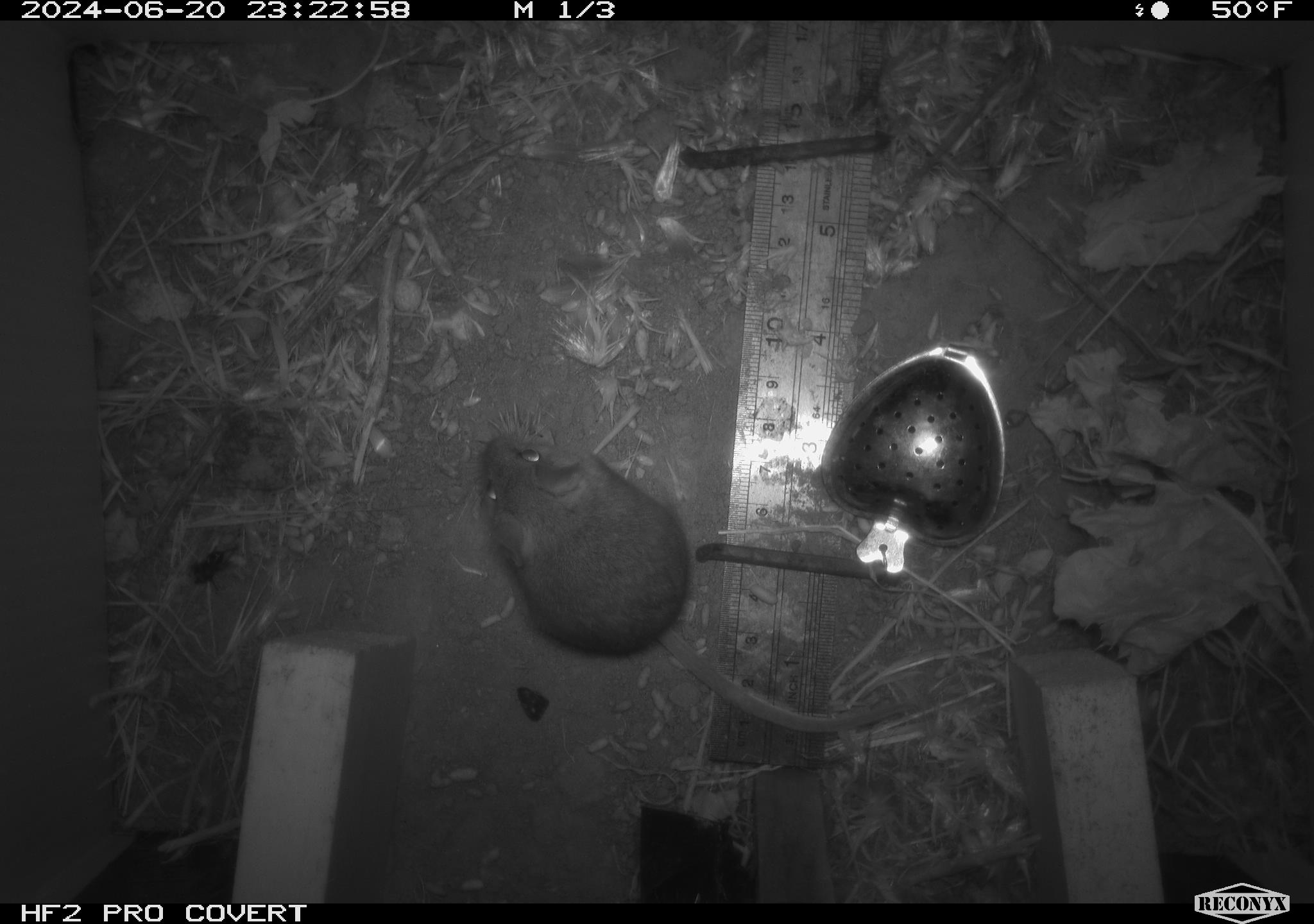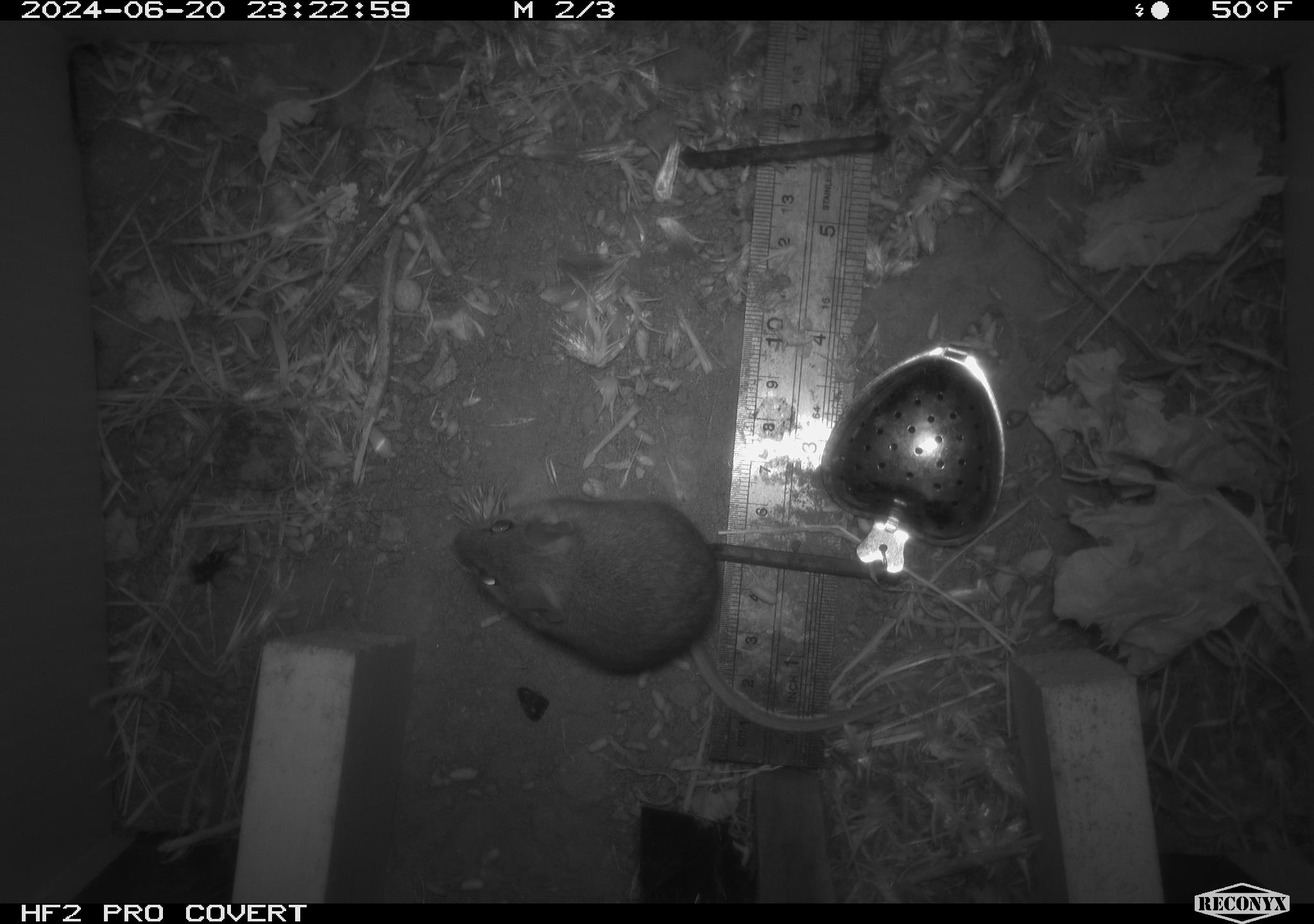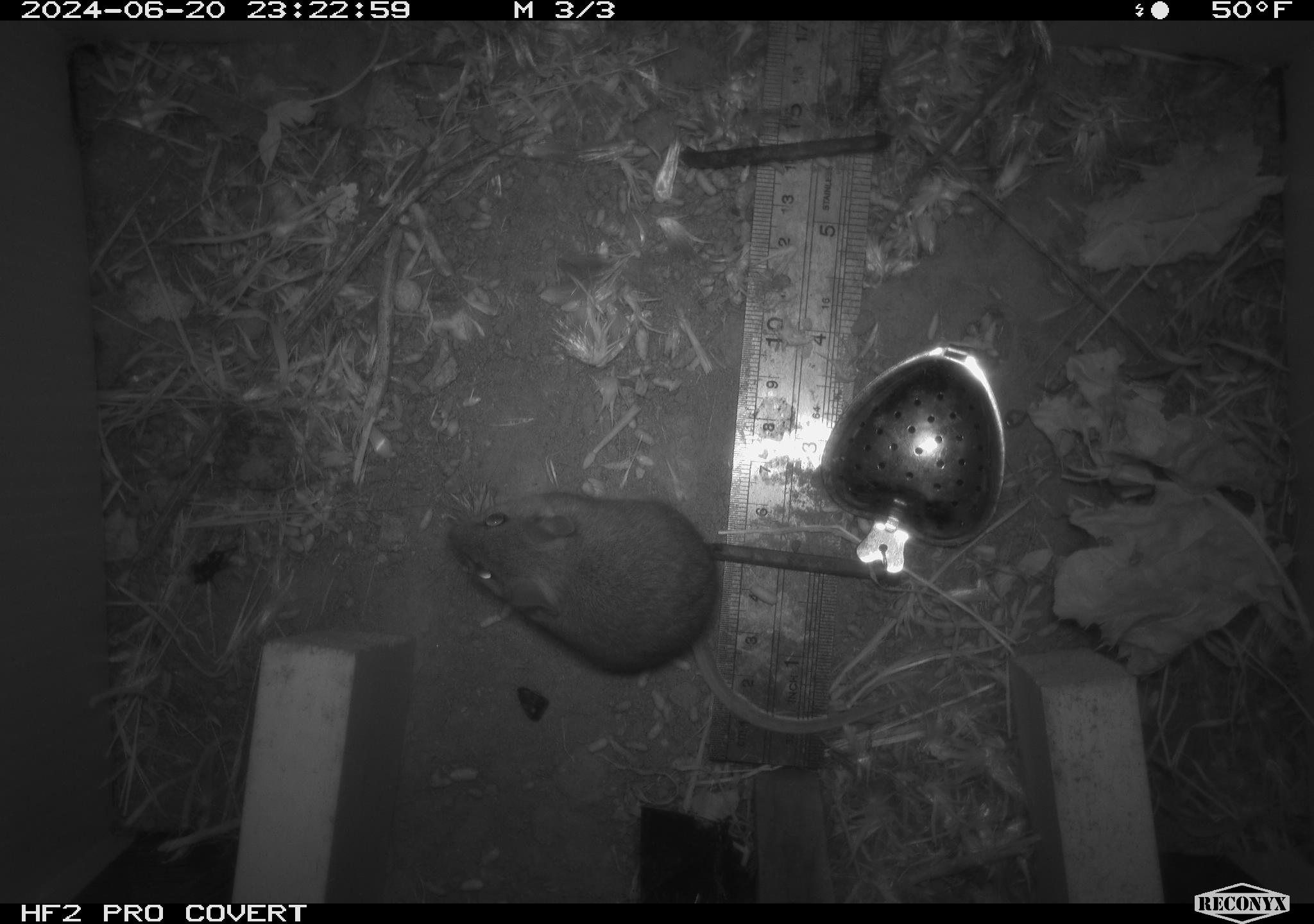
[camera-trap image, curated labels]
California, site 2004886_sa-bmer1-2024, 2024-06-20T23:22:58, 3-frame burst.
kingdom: Animalia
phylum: Chordata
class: Mammalia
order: Rodentia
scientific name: Rodentia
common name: mouse species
Mouse species (Rodentia).